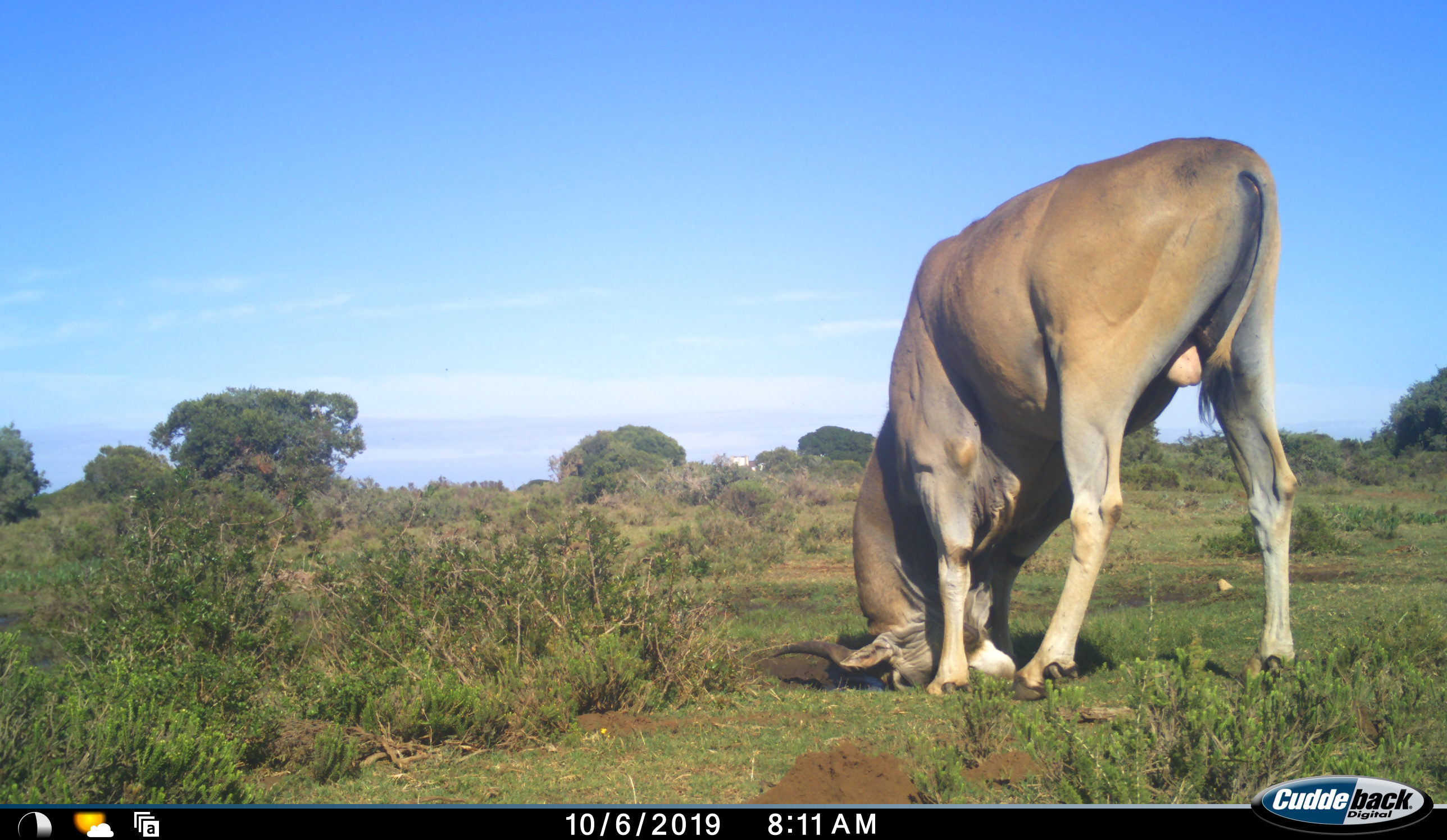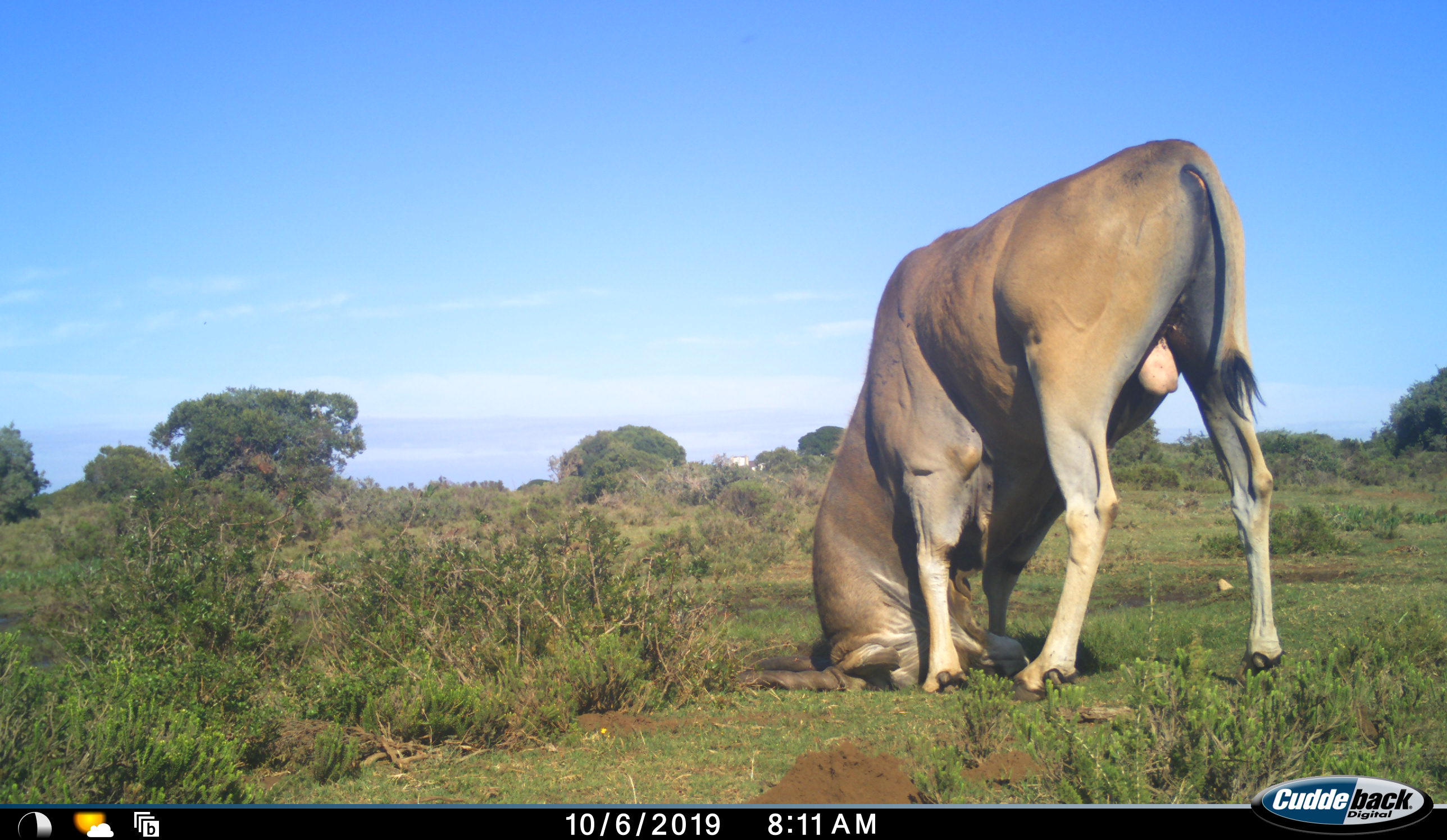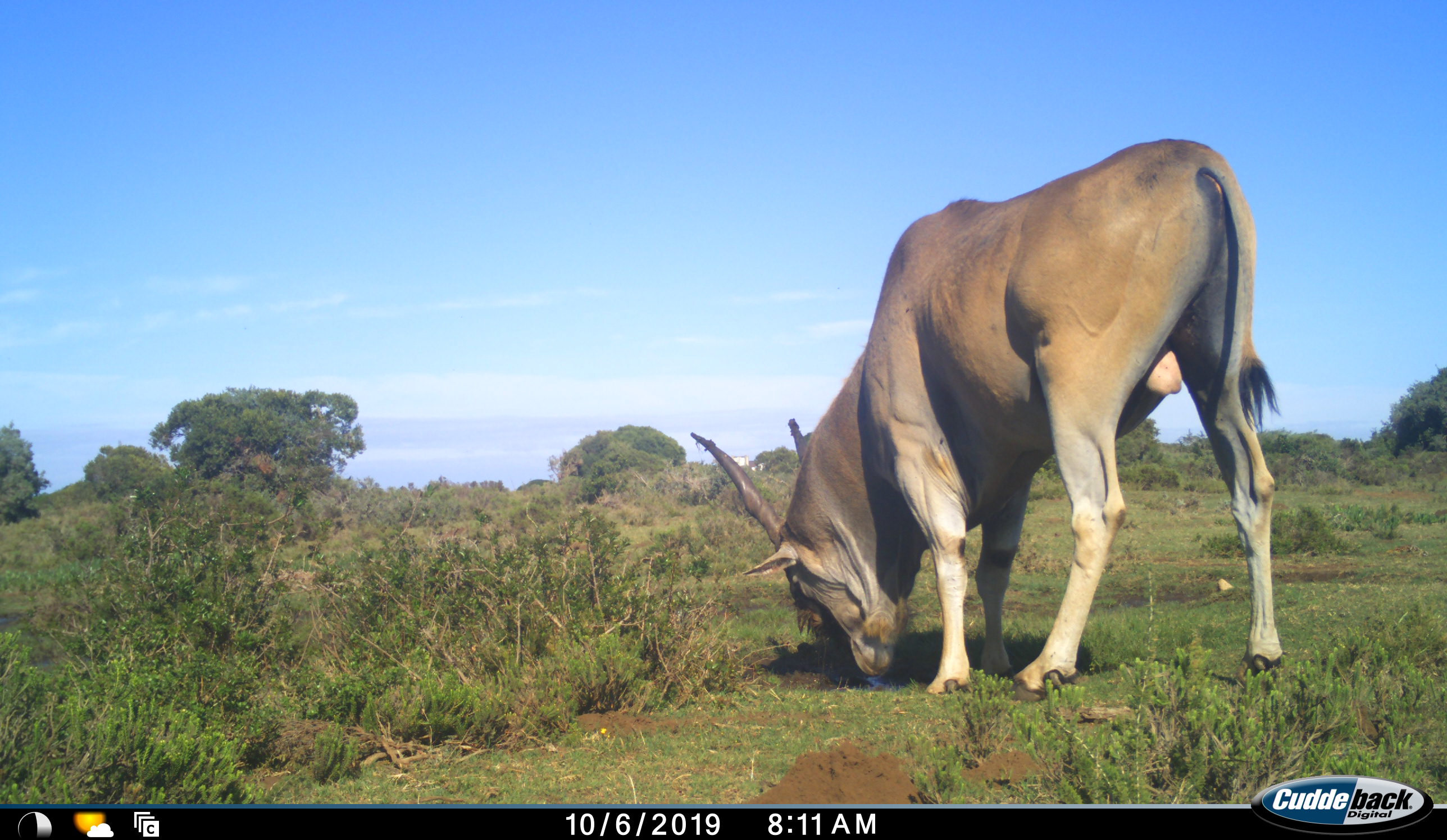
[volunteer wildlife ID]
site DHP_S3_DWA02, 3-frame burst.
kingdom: Animalia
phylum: Chordata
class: Mammalia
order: Artiodactyla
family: Bovidae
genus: Tragelaphus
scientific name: Tragelaphus oryx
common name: eland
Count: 1.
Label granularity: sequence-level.